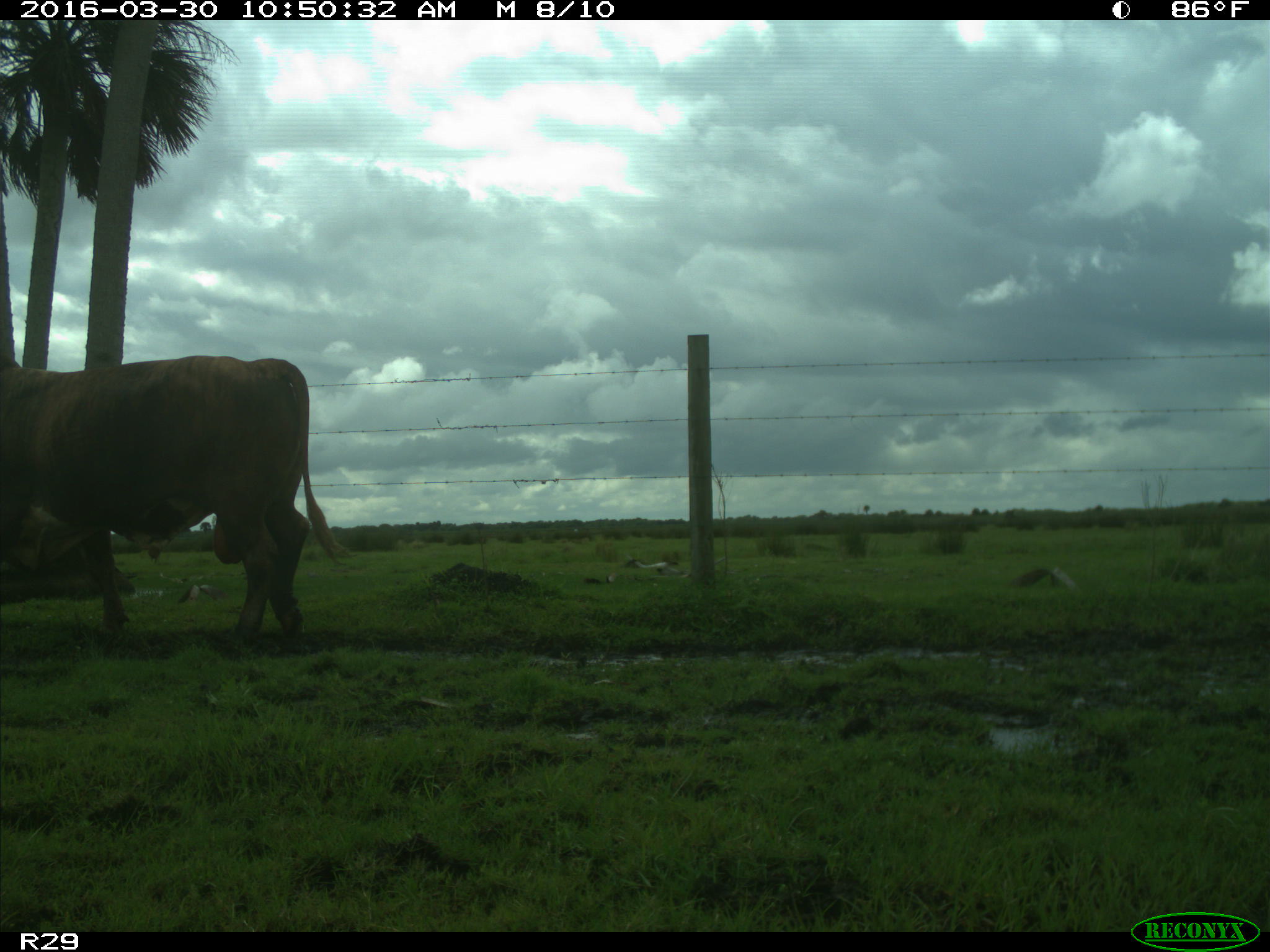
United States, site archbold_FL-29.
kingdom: Animalia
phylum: Chordata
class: Mammalia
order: Artiodactyla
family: Bovidae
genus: Bos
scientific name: Bos taurus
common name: domestic cow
Bos taurus (domestic cow).